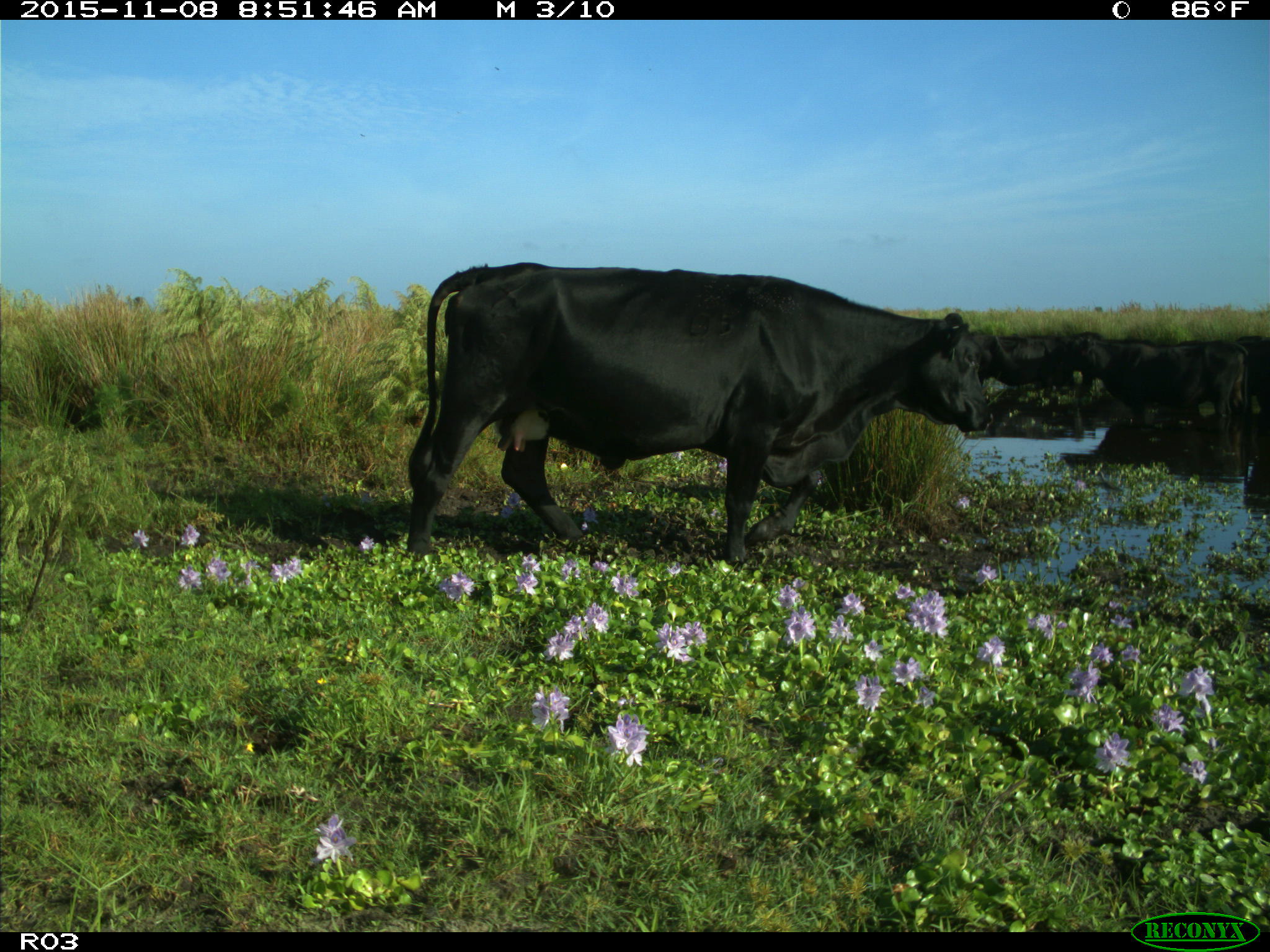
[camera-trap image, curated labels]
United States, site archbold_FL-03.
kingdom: Animalia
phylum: Chordata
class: Mammalia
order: Artiodactyla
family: Bovidae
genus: Bos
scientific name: Bos taurus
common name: domestic cow